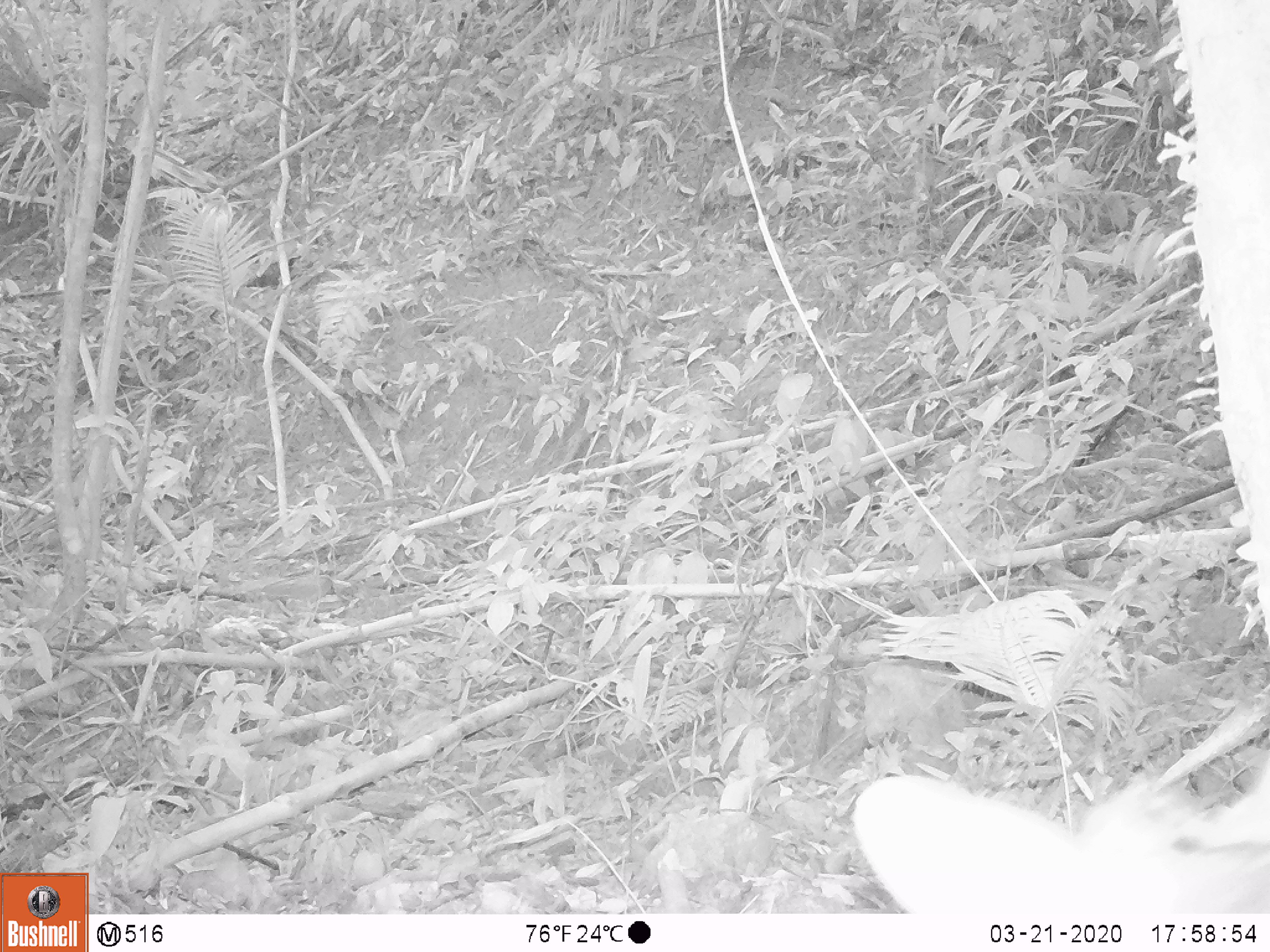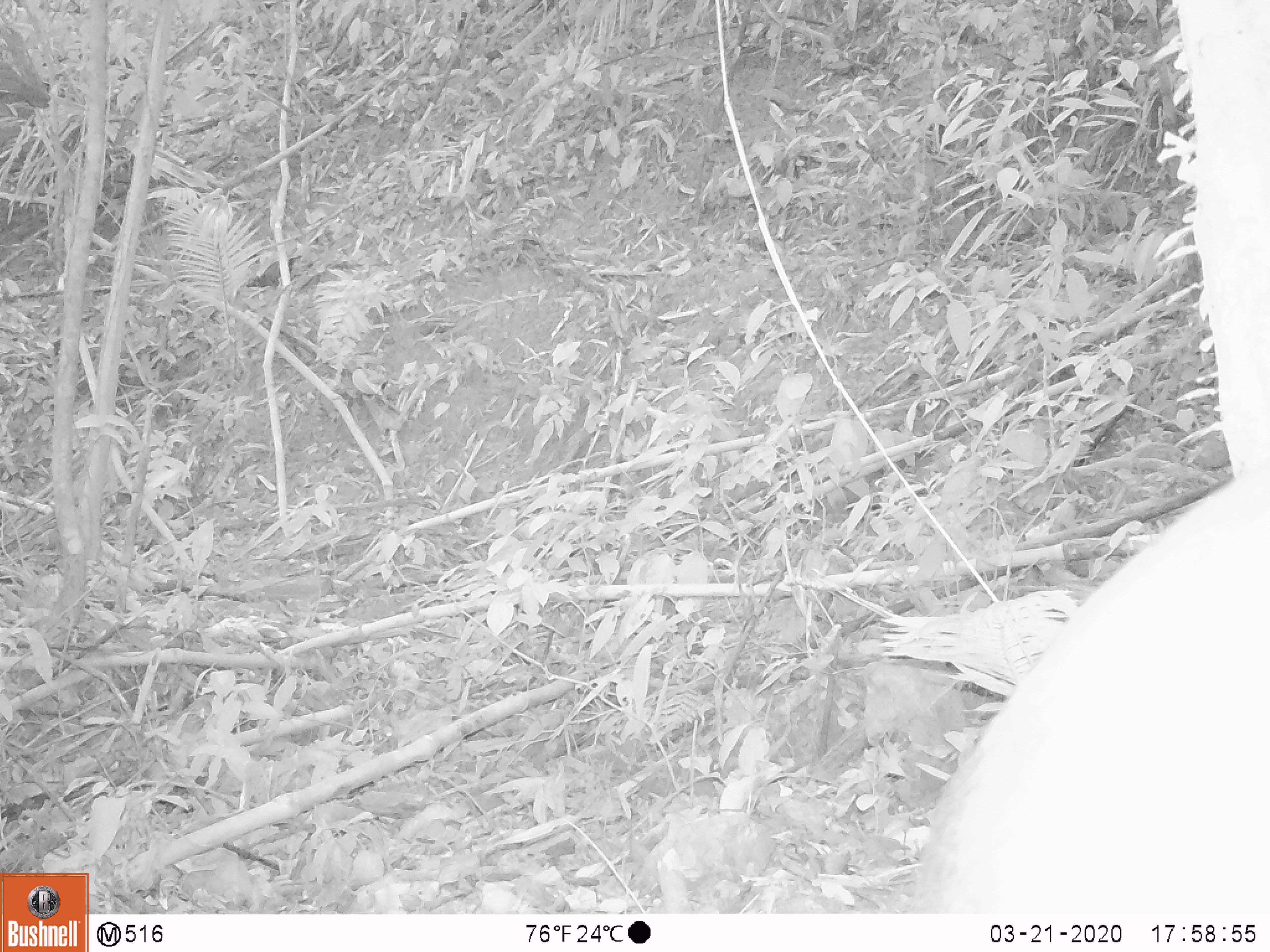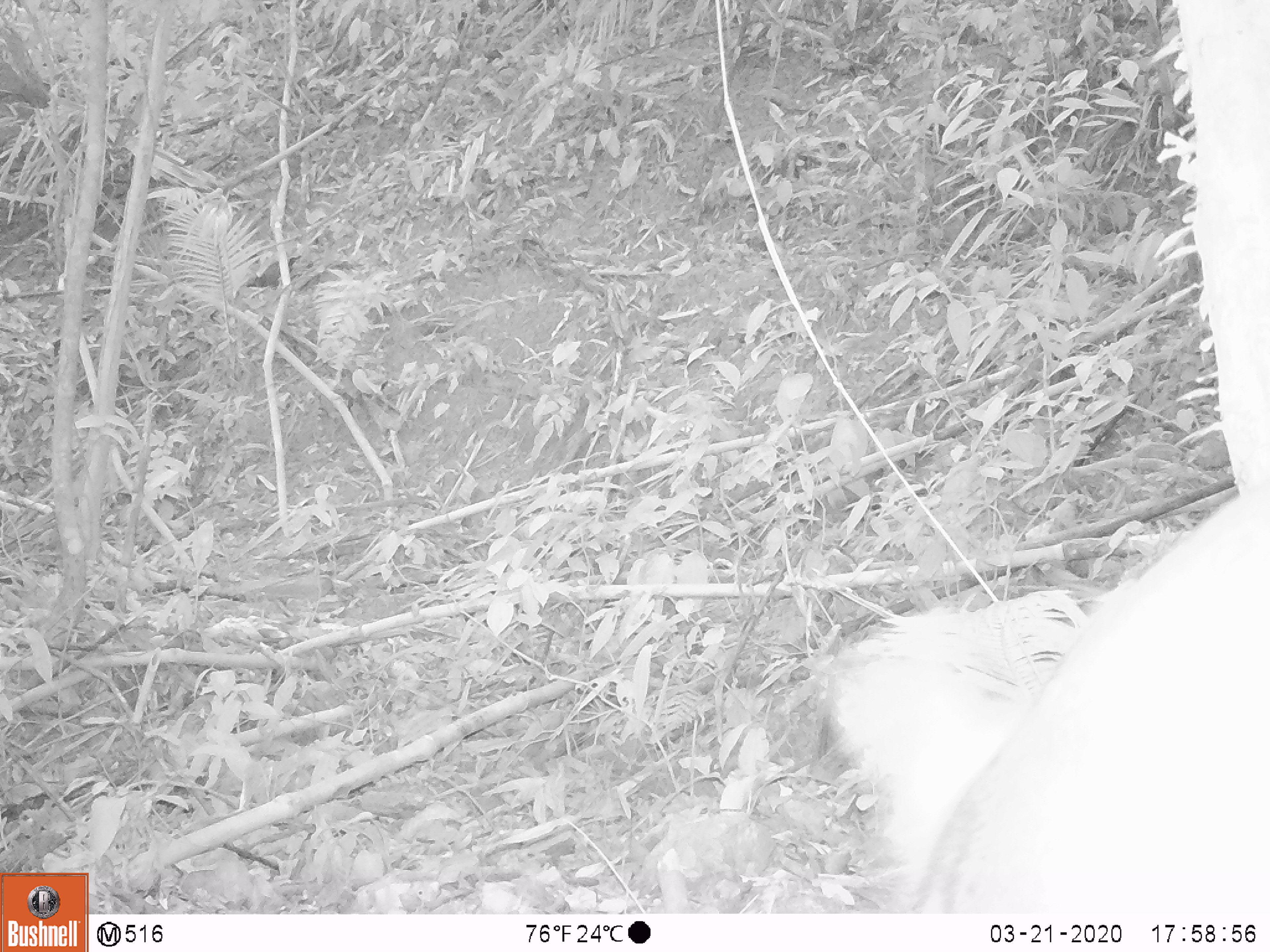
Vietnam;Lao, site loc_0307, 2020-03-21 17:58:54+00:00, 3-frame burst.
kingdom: Animalia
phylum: Chordata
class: Mammalia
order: Artiodactyla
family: Cervidae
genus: Muntiacus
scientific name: Muntiacus rooseveltorum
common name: roosevelt's muntjac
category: roosevelts muntjac group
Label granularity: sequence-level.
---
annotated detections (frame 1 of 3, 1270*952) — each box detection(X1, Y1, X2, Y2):
roosevelts muntjac group: detection(850, 759, 1270, 914)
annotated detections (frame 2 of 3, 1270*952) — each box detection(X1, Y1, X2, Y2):
roosevelts muntjac group: detection(907, 460, 1270, 913)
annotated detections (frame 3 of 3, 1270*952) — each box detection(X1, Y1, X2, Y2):
roosevelts muntjac group: detection(820, 486, 1269, 918)